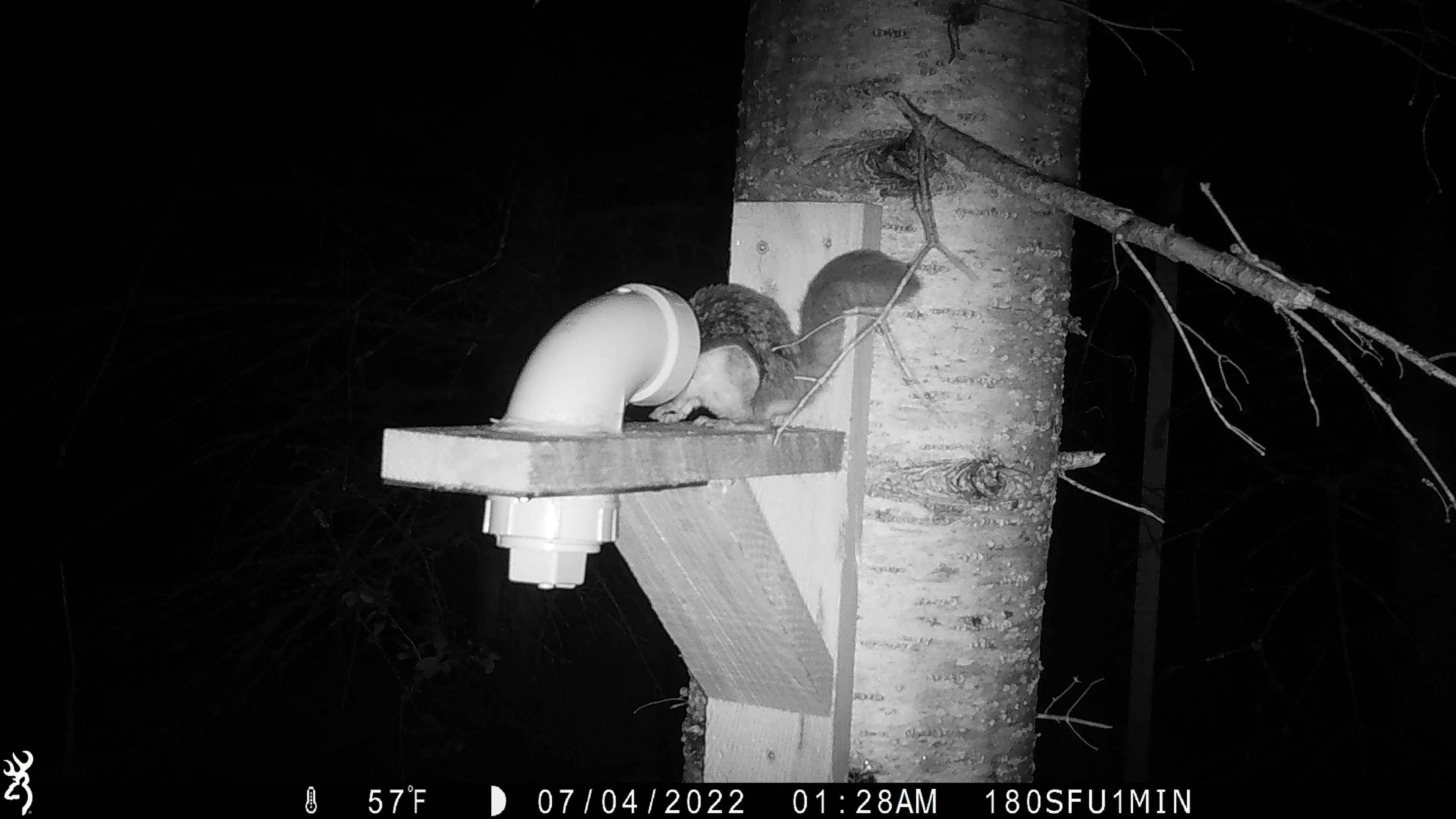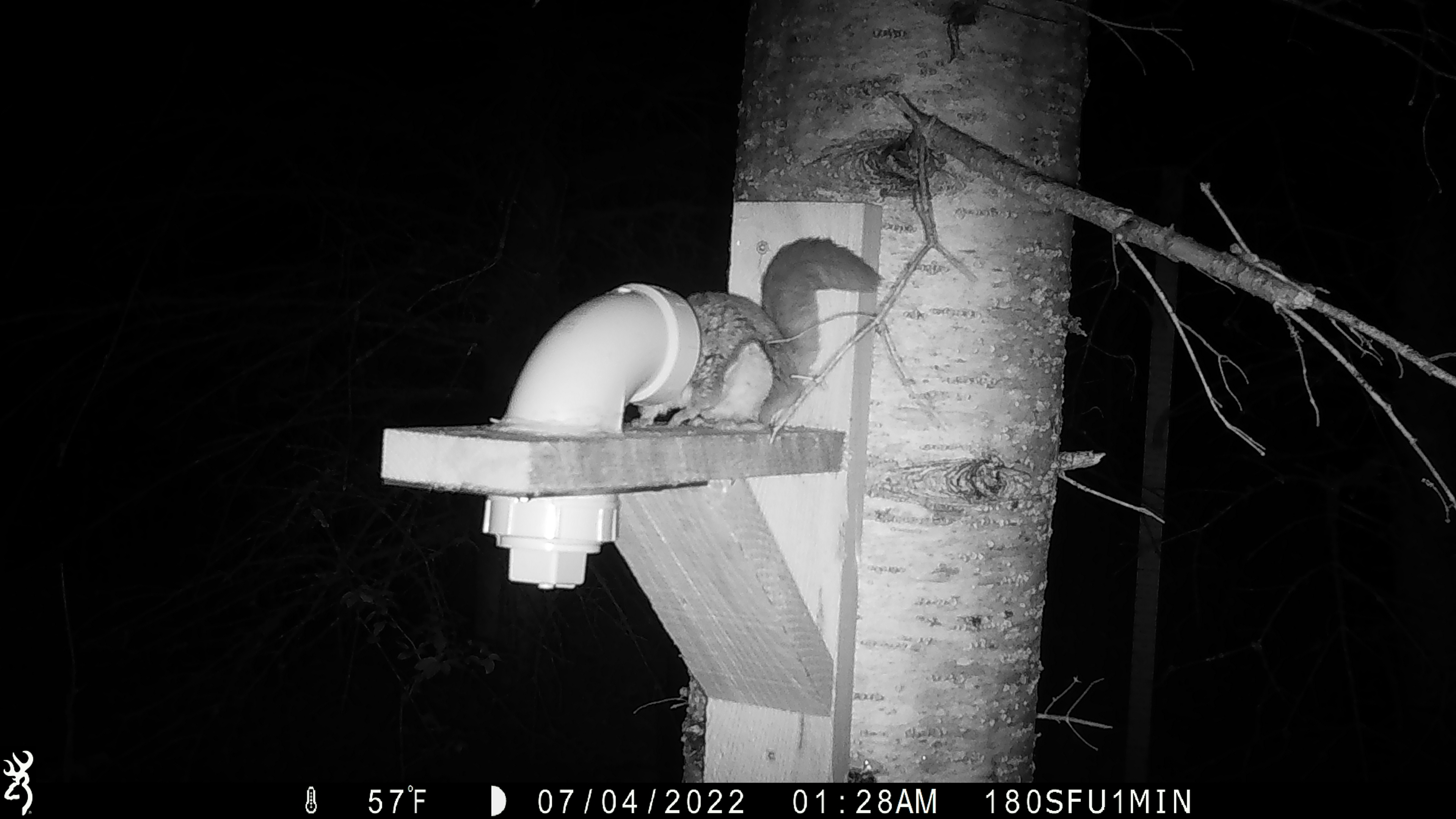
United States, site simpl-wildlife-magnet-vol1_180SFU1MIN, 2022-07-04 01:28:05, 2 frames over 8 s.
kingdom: Animalia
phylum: Chordata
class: Mammalia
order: Rodentia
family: Sciuridae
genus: Glaucomys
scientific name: Glaucomys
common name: flying squirrel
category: flying squirrel sp.